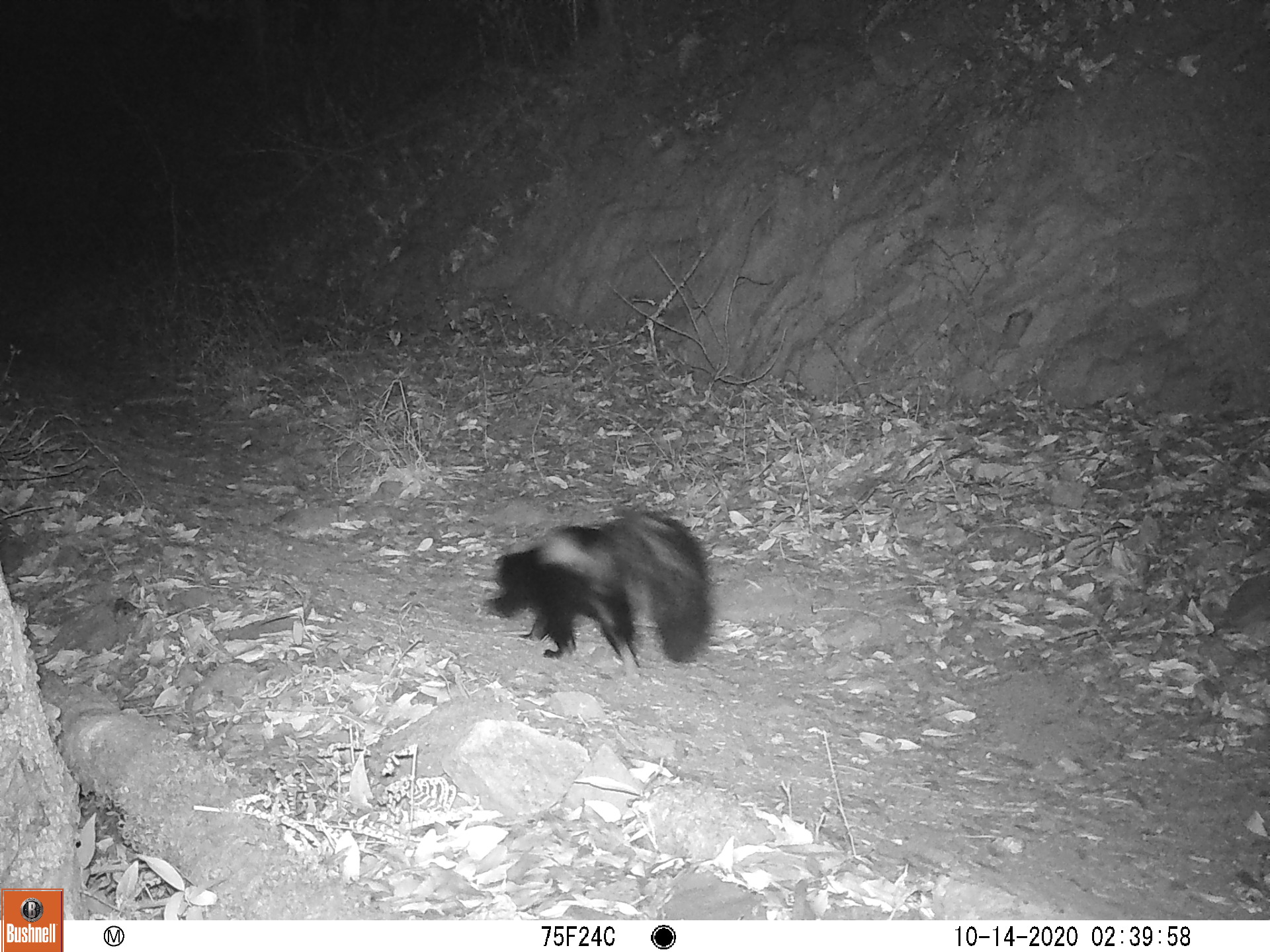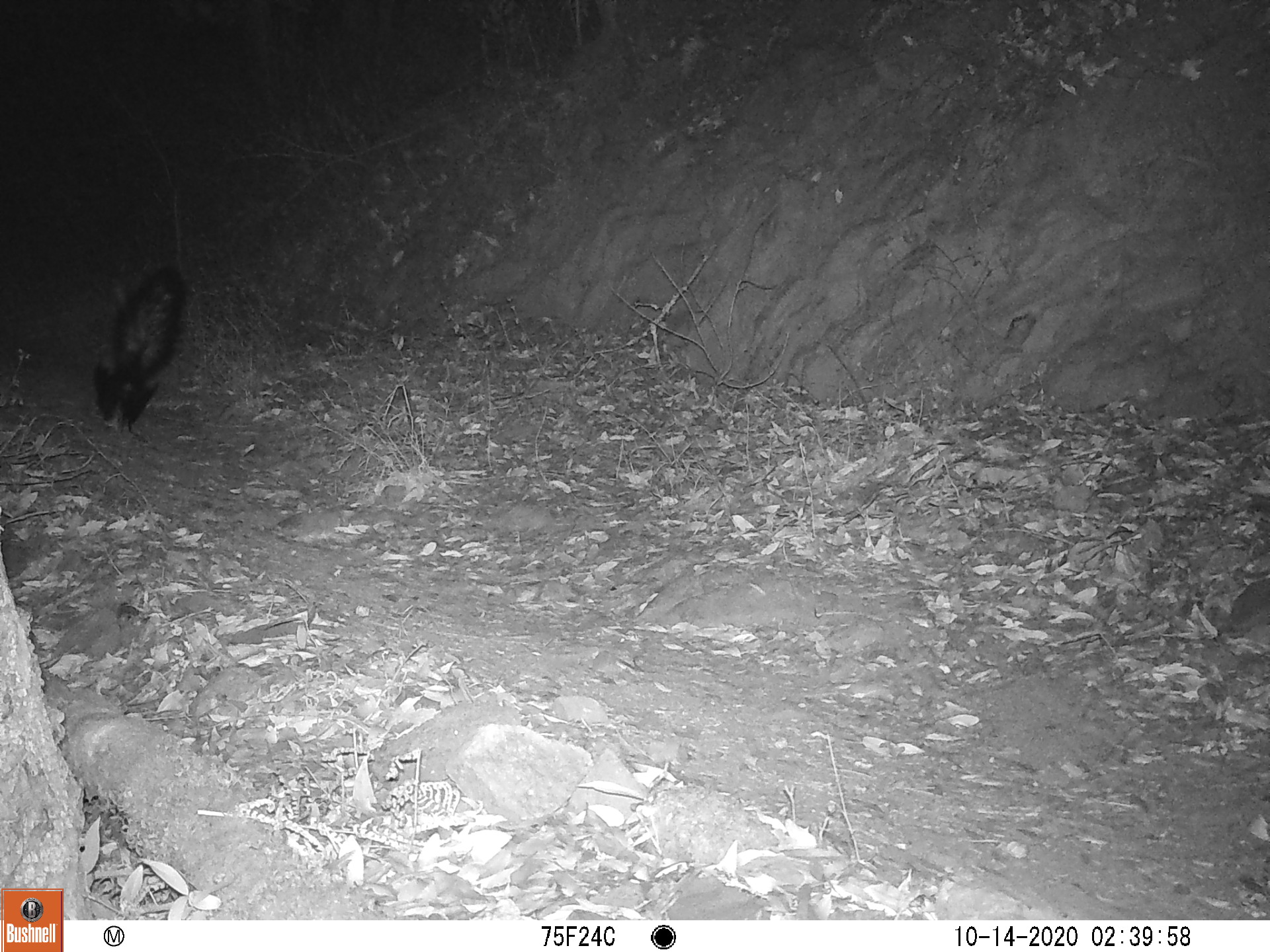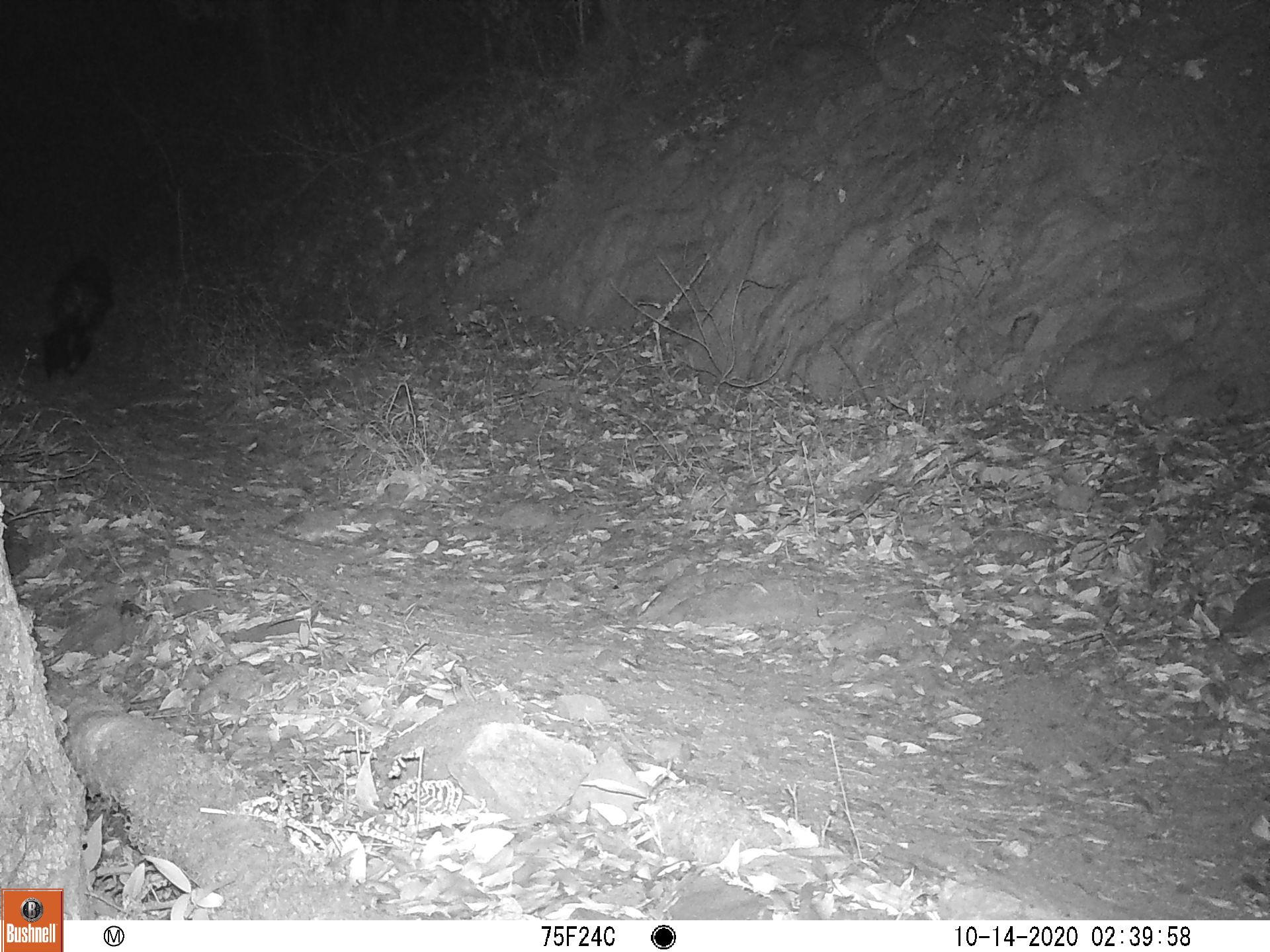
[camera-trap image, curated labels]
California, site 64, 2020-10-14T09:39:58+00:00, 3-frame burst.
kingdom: Animalia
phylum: Chordata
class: Mammalia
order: Carnivora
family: Mephitidae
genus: Mephitis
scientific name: Mephitis mephitis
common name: striped skunk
Striped skunk (Mephitis mephitis).